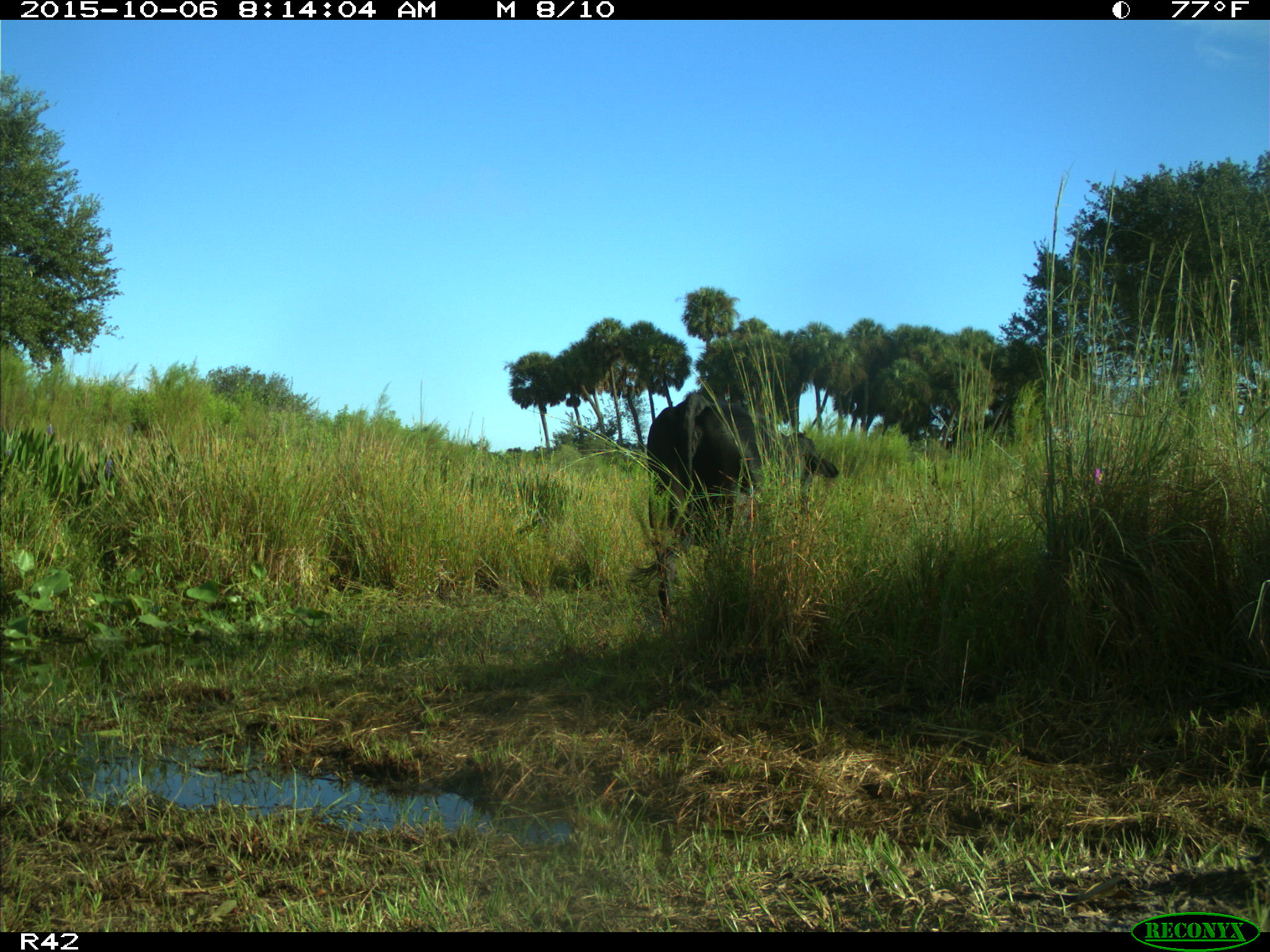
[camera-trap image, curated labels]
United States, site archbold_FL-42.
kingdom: Animalia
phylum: Chordata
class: Mammalia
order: Artiodactyla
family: Bovidae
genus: Bos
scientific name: Bos taurus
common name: domestic cow